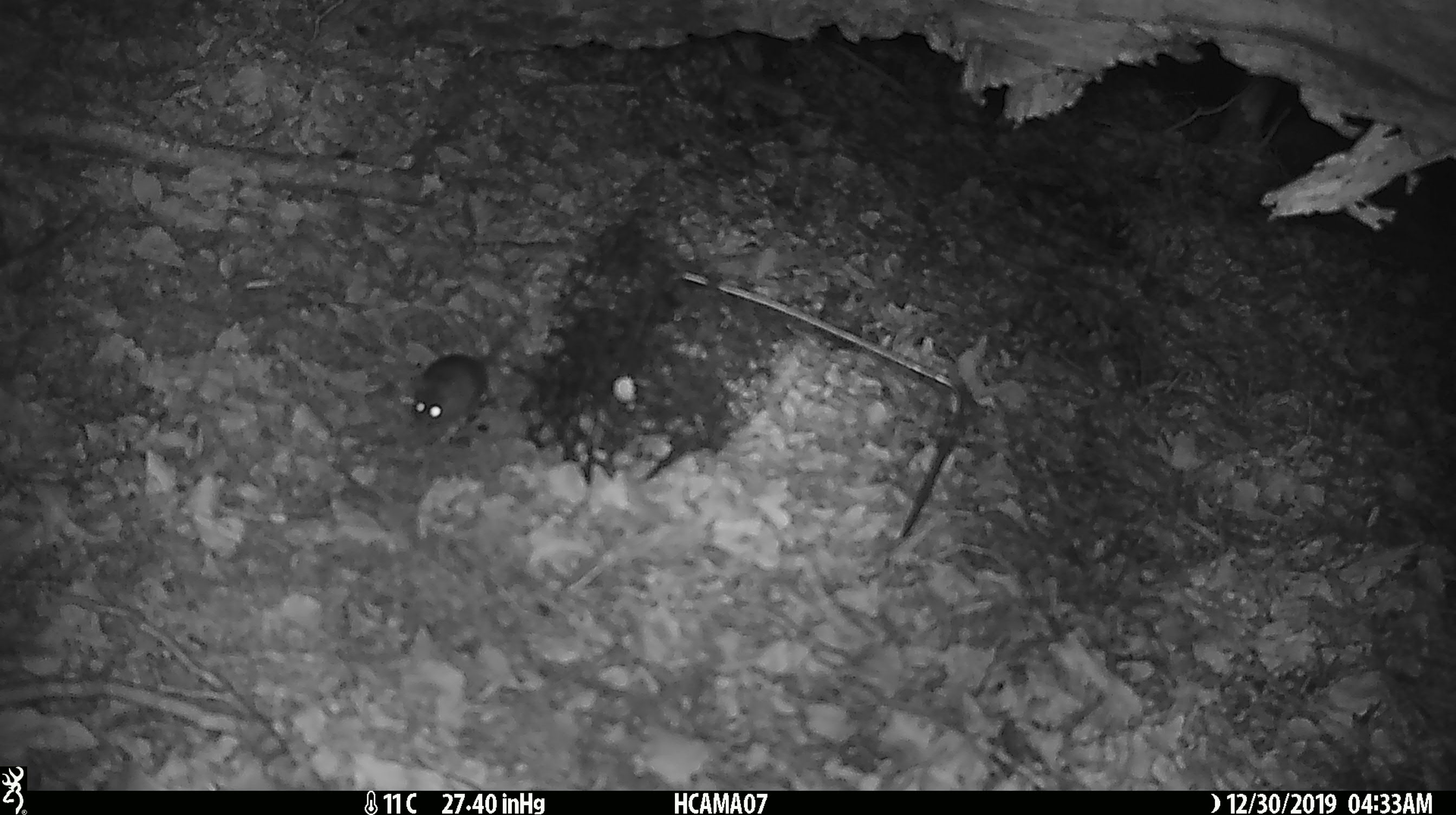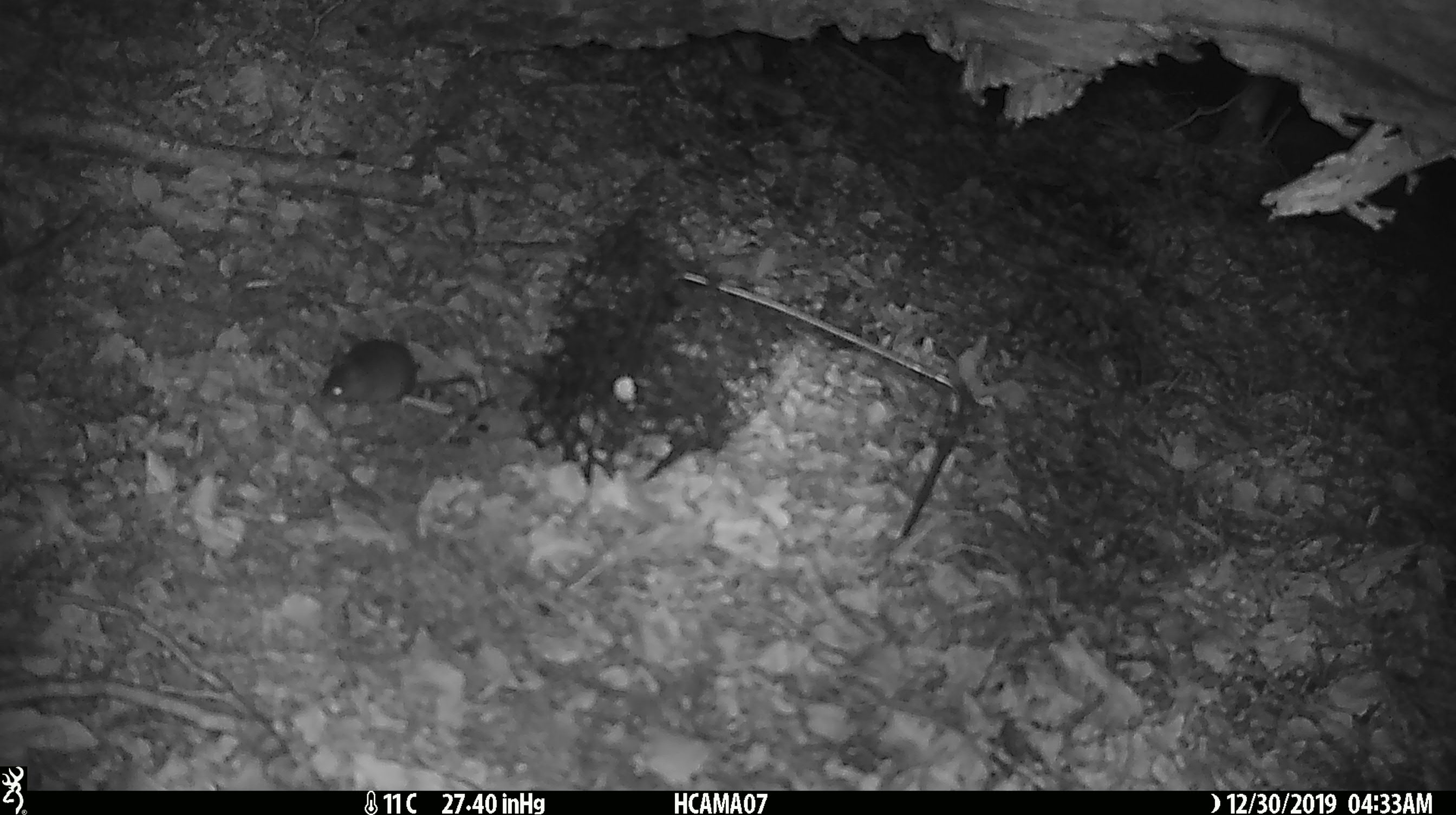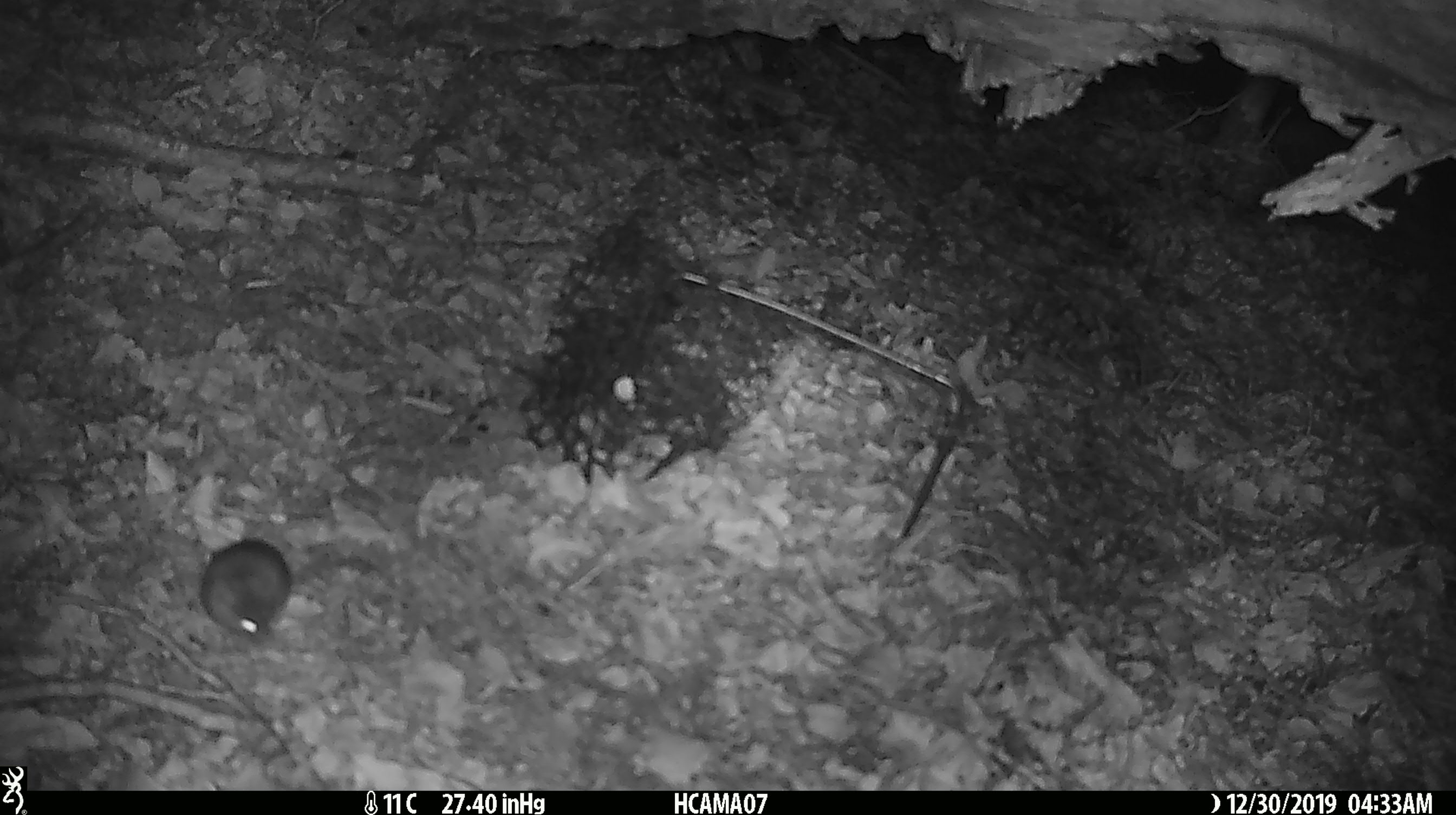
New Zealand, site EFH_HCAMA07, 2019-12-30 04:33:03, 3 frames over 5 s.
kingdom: Animalia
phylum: Chordata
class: Mammalia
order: Rodentia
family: Muridae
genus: Mus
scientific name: Mus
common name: mouse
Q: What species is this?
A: Mouse (Mus).